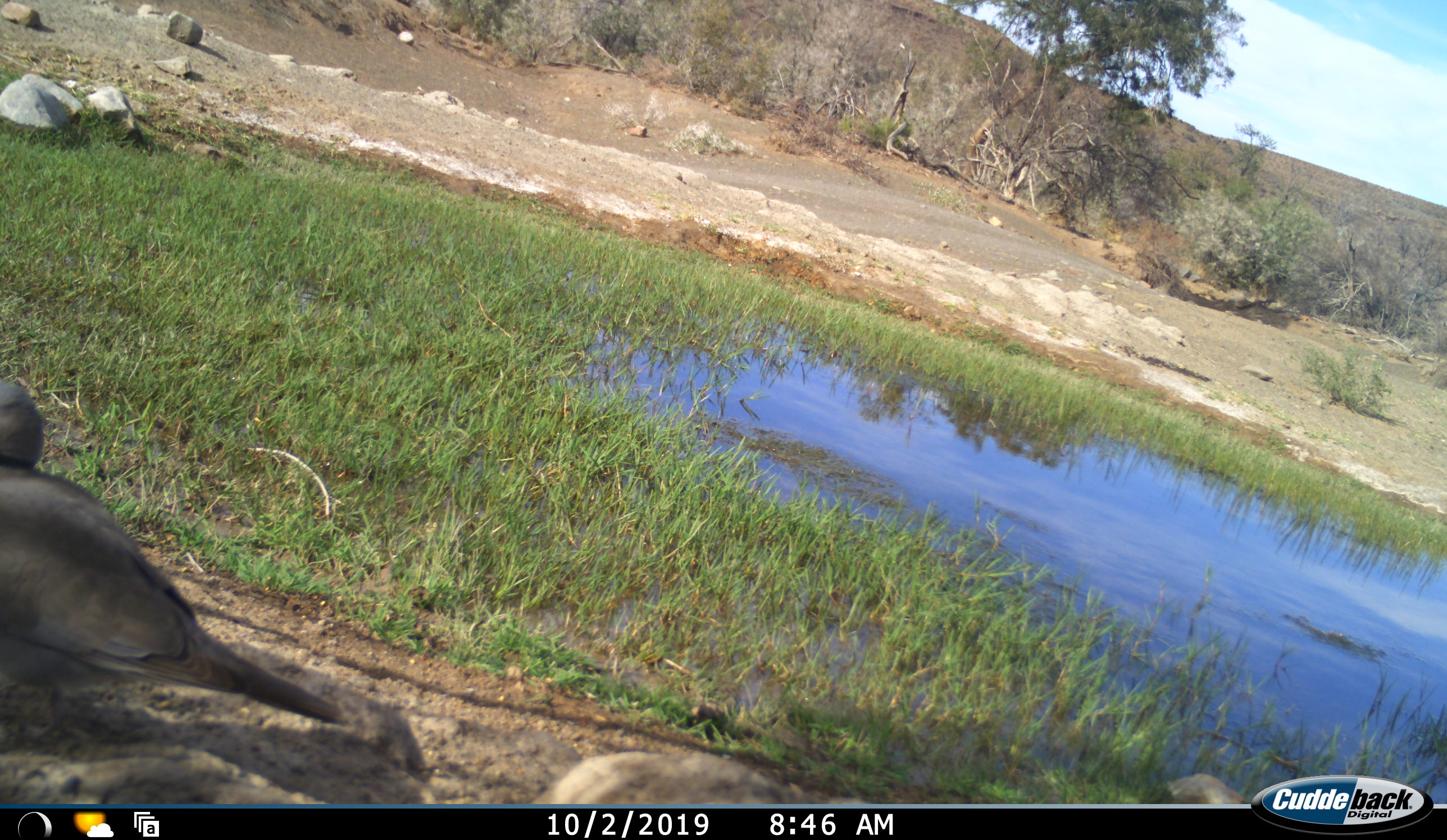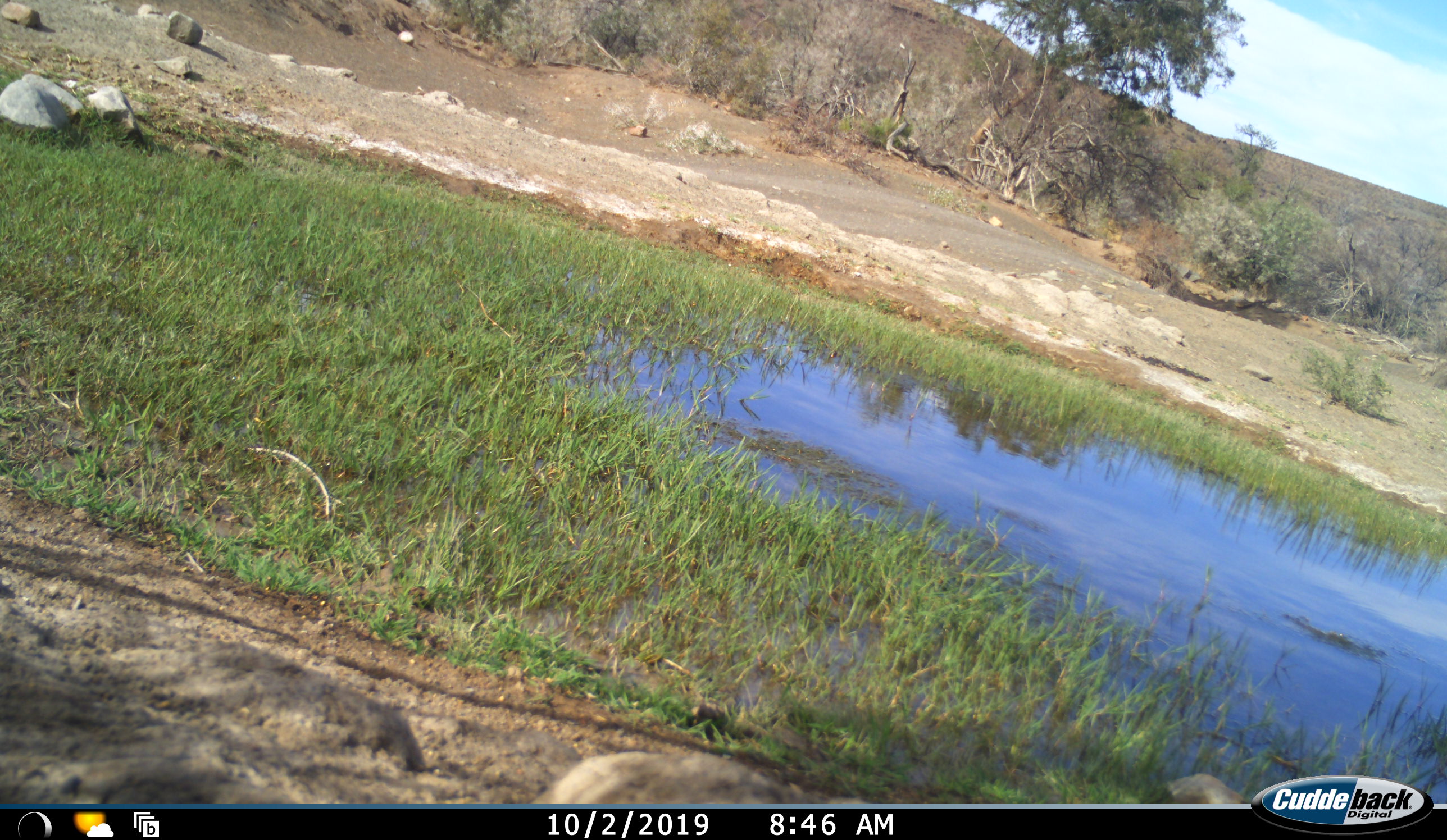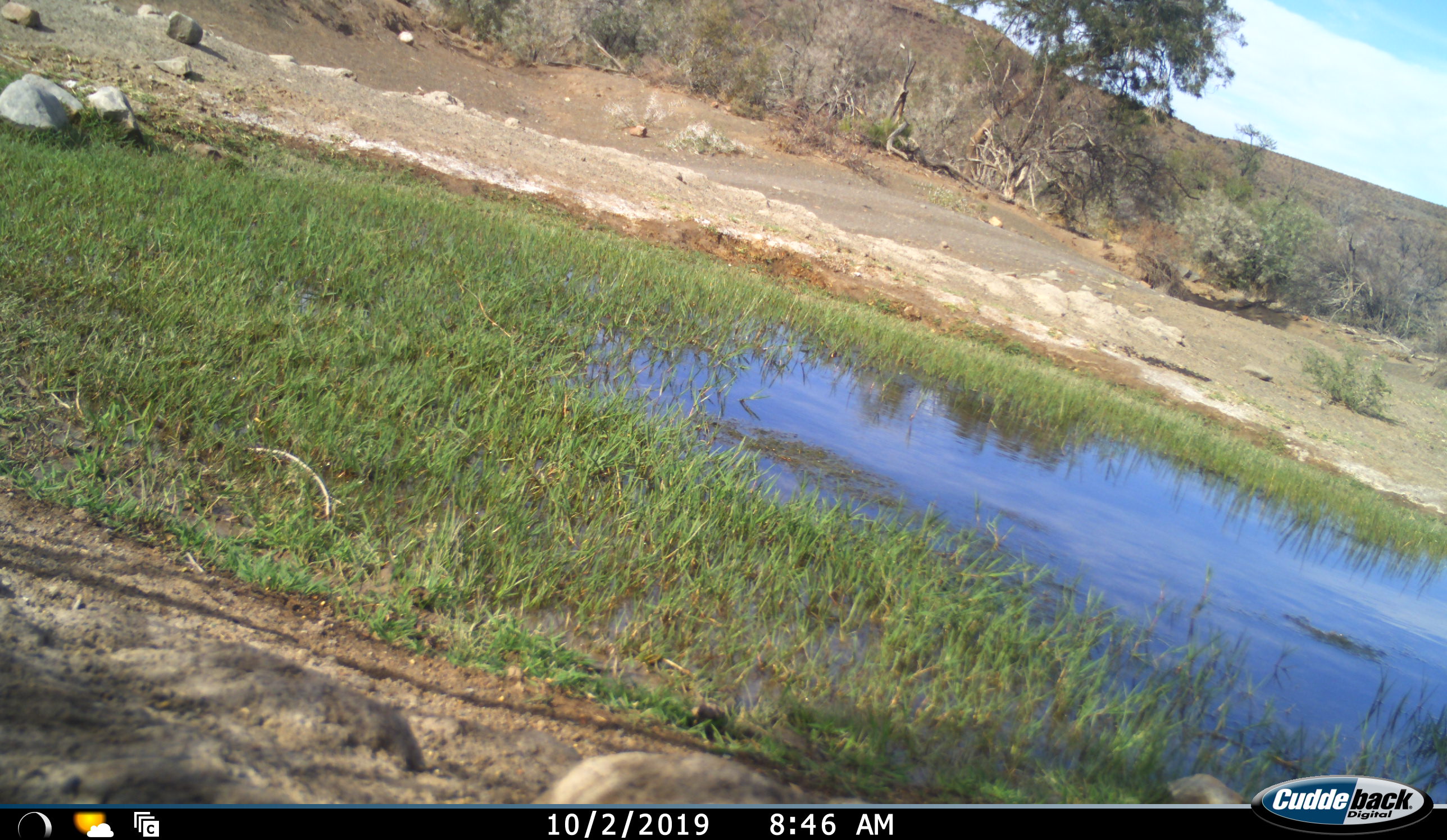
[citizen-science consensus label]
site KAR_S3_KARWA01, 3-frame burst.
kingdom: Animalia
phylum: Chordata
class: Aves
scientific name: Aves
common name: bird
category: birdother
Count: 1.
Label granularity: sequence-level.